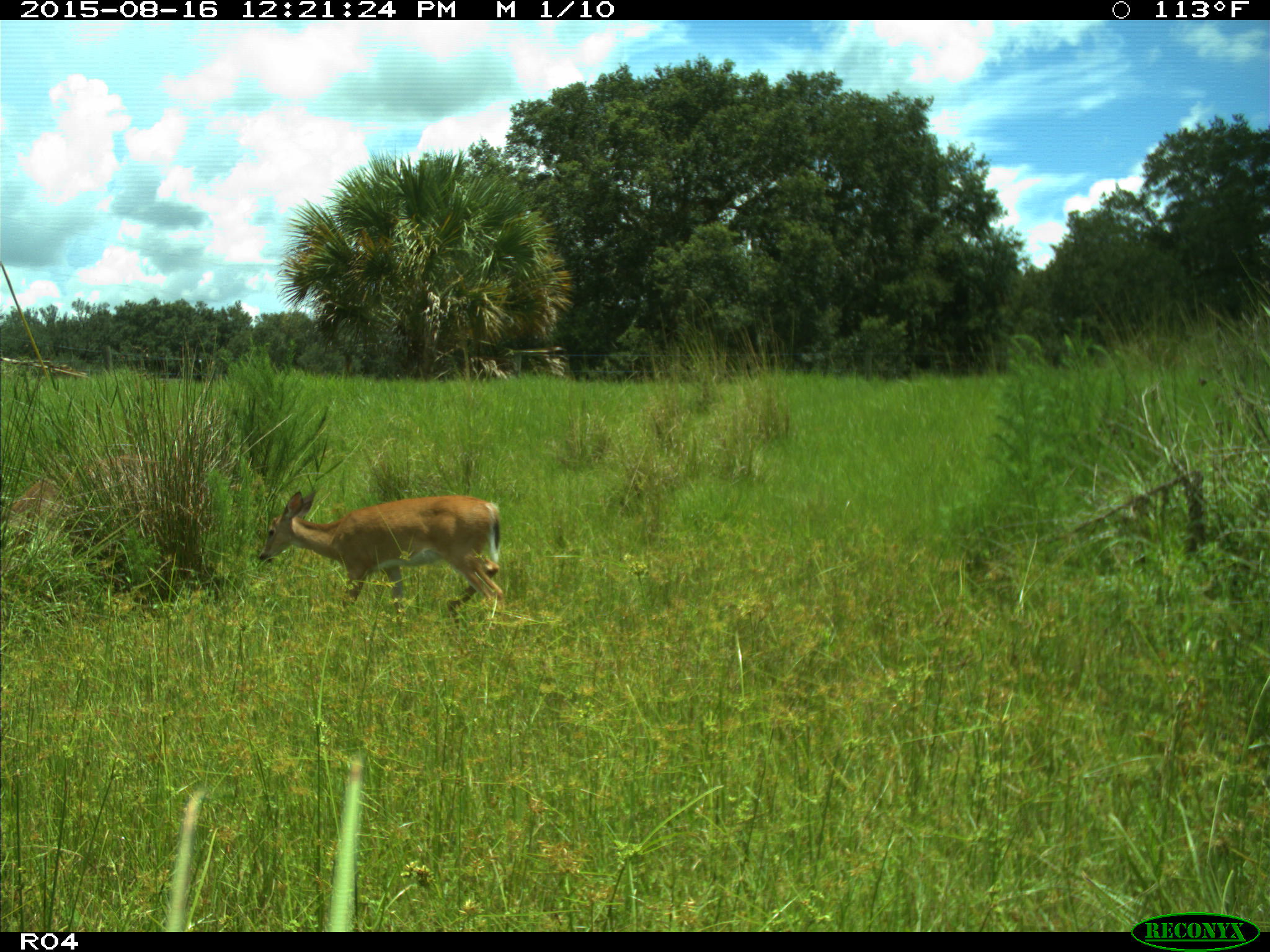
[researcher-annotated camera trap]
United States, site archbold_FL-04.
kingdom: Animalia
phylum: Chordata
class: Mammalia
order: Artiodactyla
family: Cervidae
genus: Odocoileus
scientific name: Odocoileus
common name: deer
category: unidentified deer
Unidentified deer (deer) (Odocoileus).